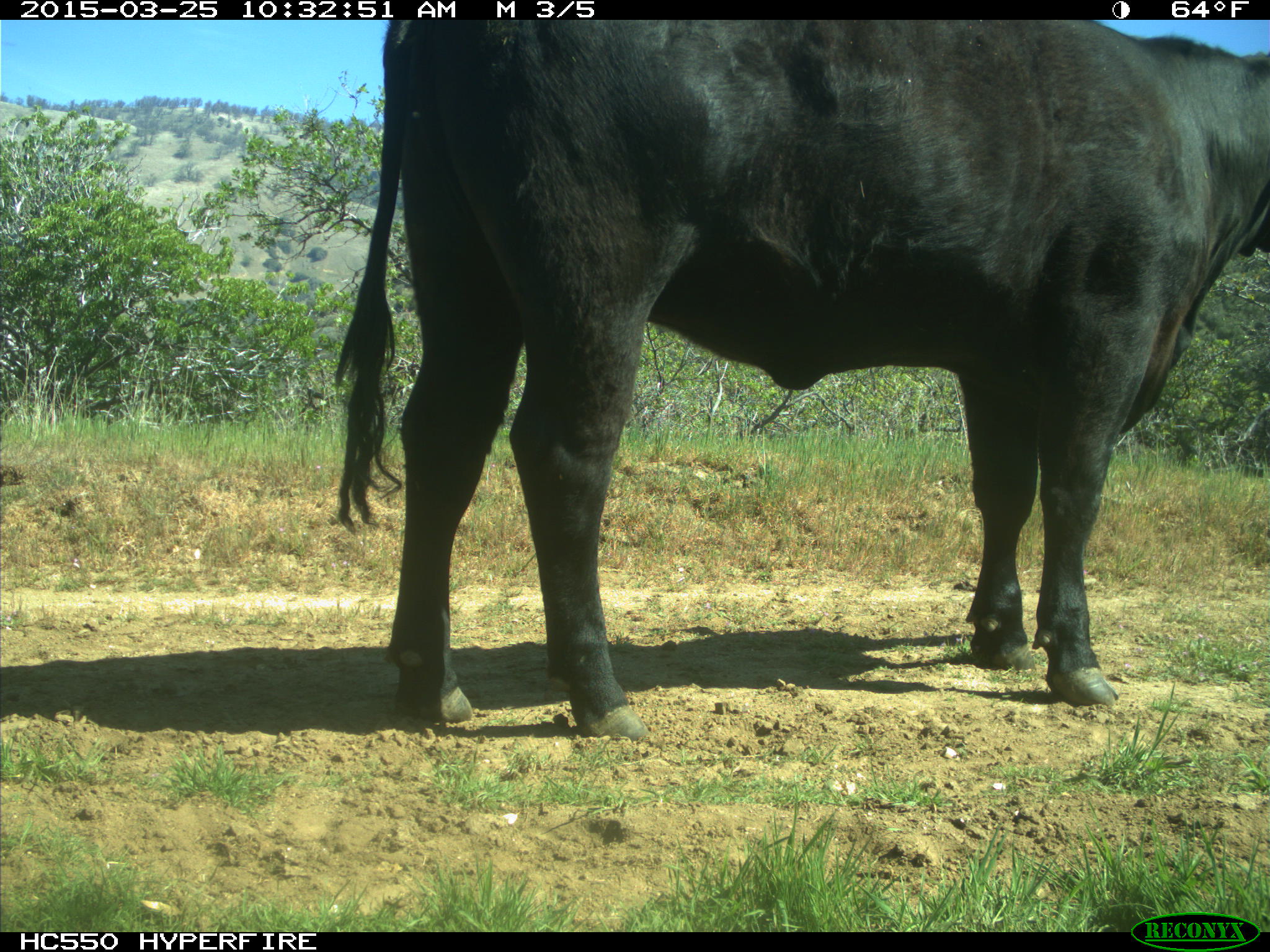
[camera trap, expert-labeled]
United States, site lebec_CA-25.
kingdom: Animalia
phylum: Chordata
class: Mammalia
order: Artiodactyla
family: Bovidae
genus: Bos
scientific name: Bos taurus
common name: domestic cow